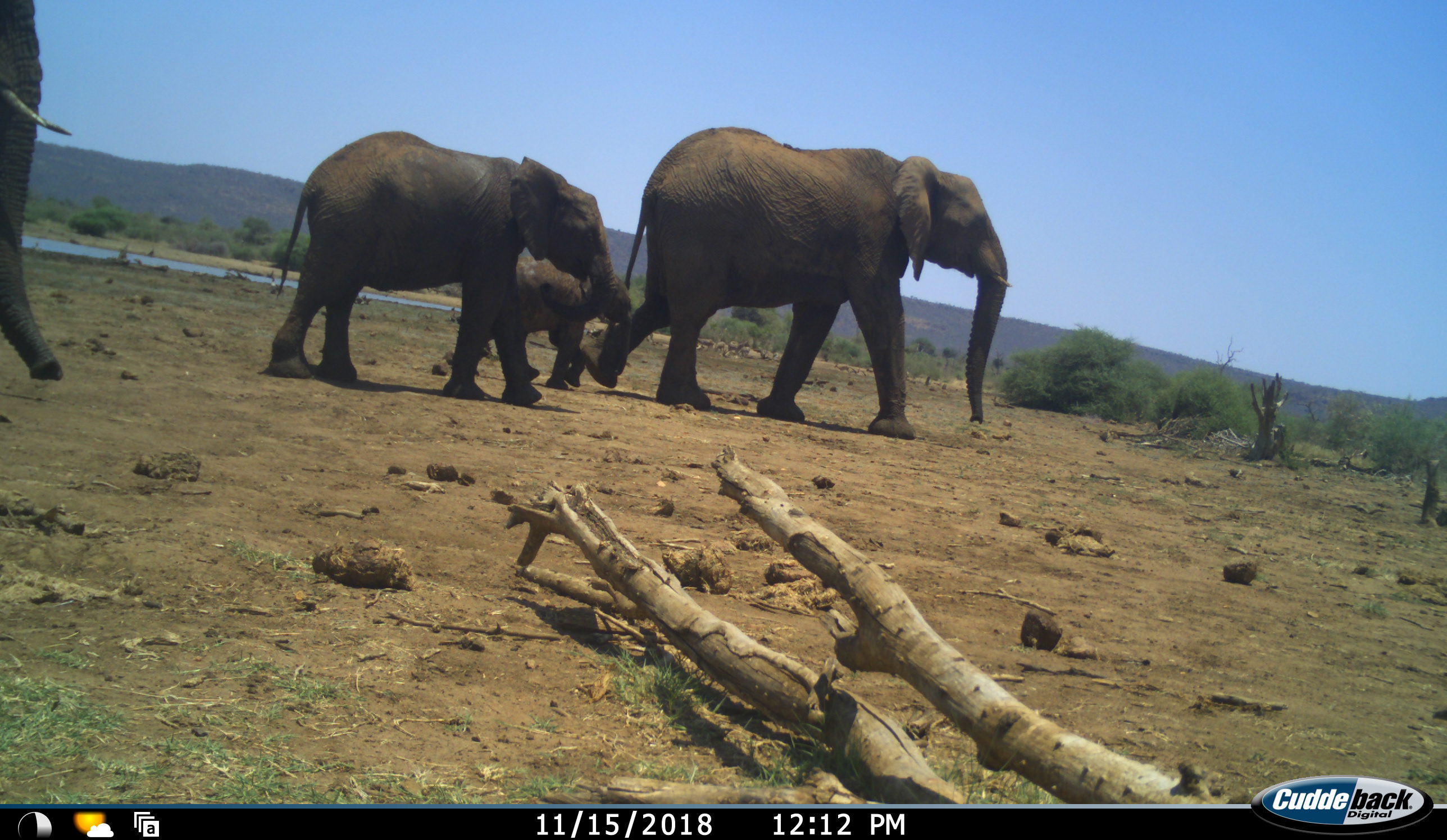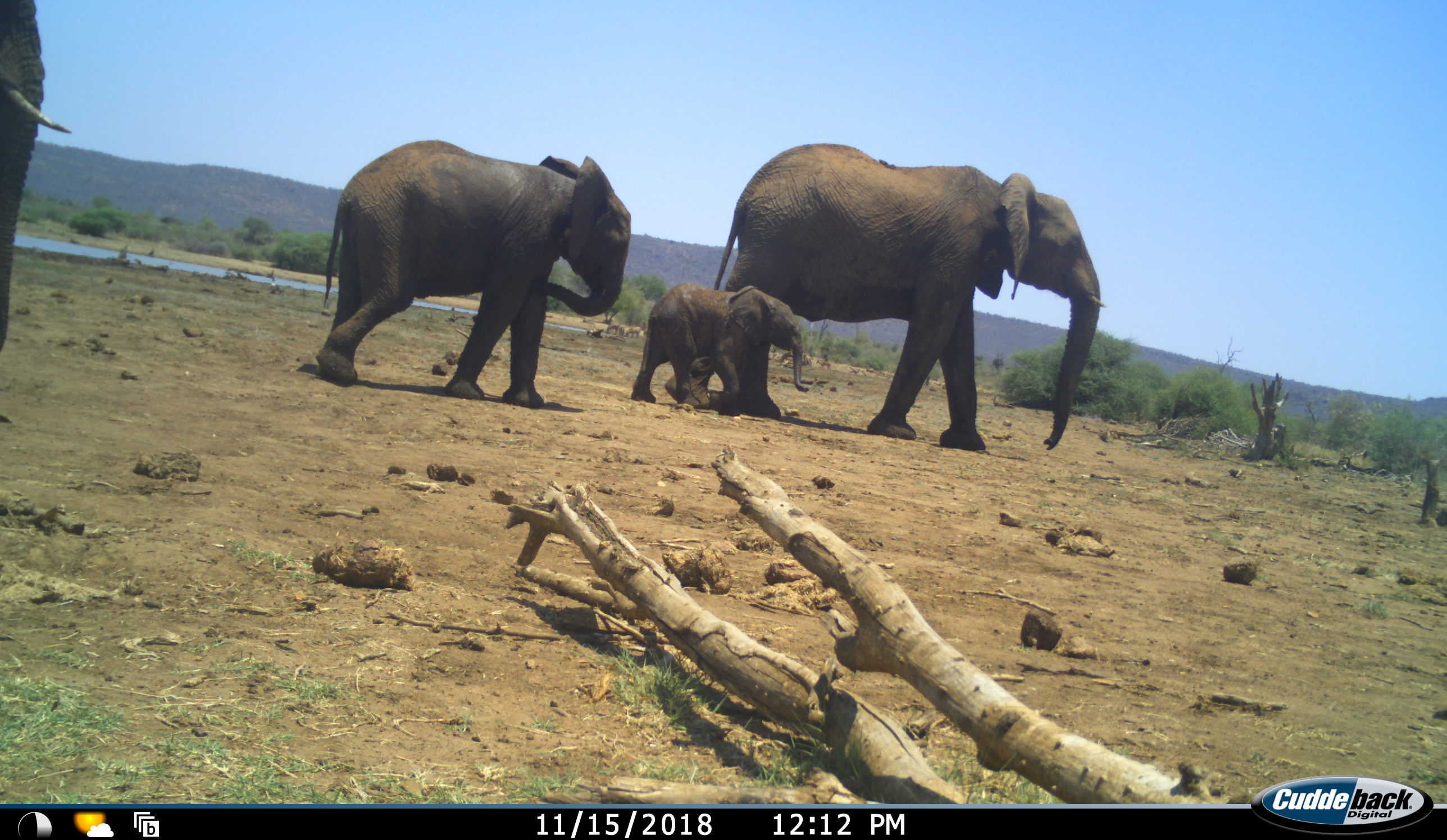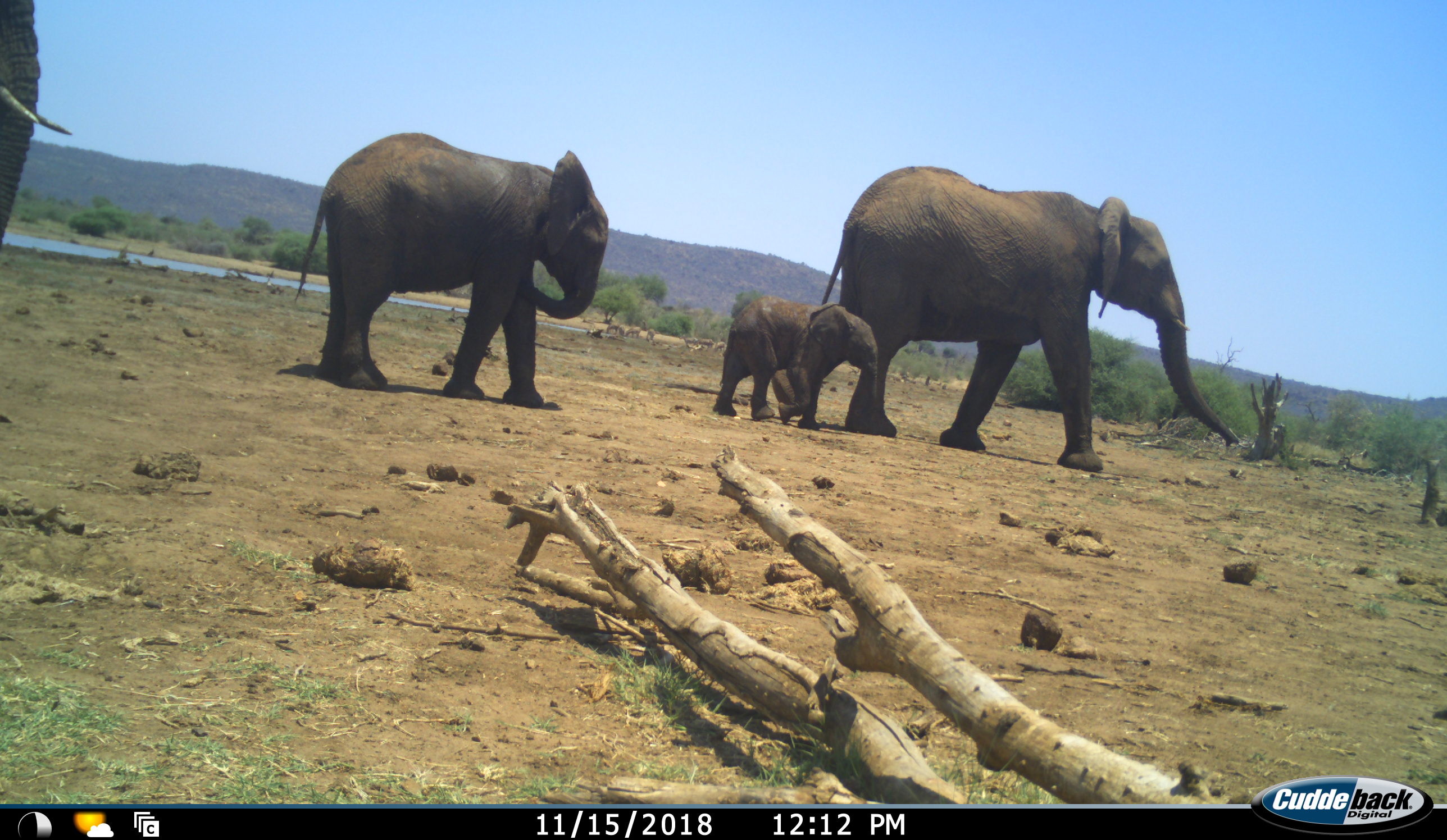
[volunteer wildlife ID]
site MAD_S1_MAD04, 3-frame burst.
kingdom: Animalia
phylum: Chordata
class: Mammalia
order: Proboscidea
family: Elephantidae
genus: Loxodonta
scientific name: Loxodonta africana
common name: african bush elephant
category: elephant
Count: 4.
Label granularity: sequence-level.